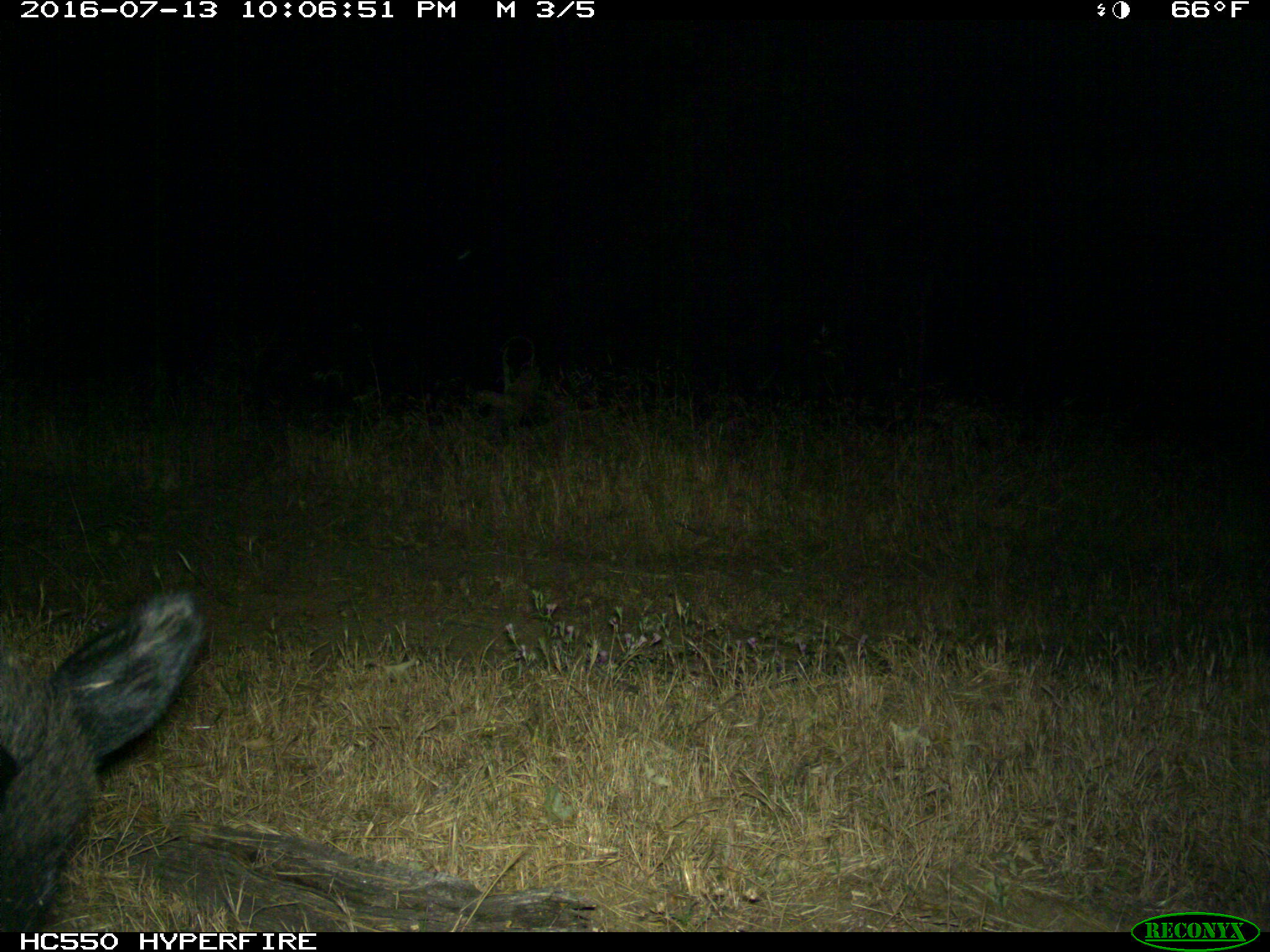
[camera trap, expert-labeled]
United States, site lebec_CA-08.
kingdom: Animalia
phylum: Chordata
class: Mammalia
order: Artiodactyla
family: Suidae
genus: Sus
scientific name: Sus scrofa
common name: wild boar